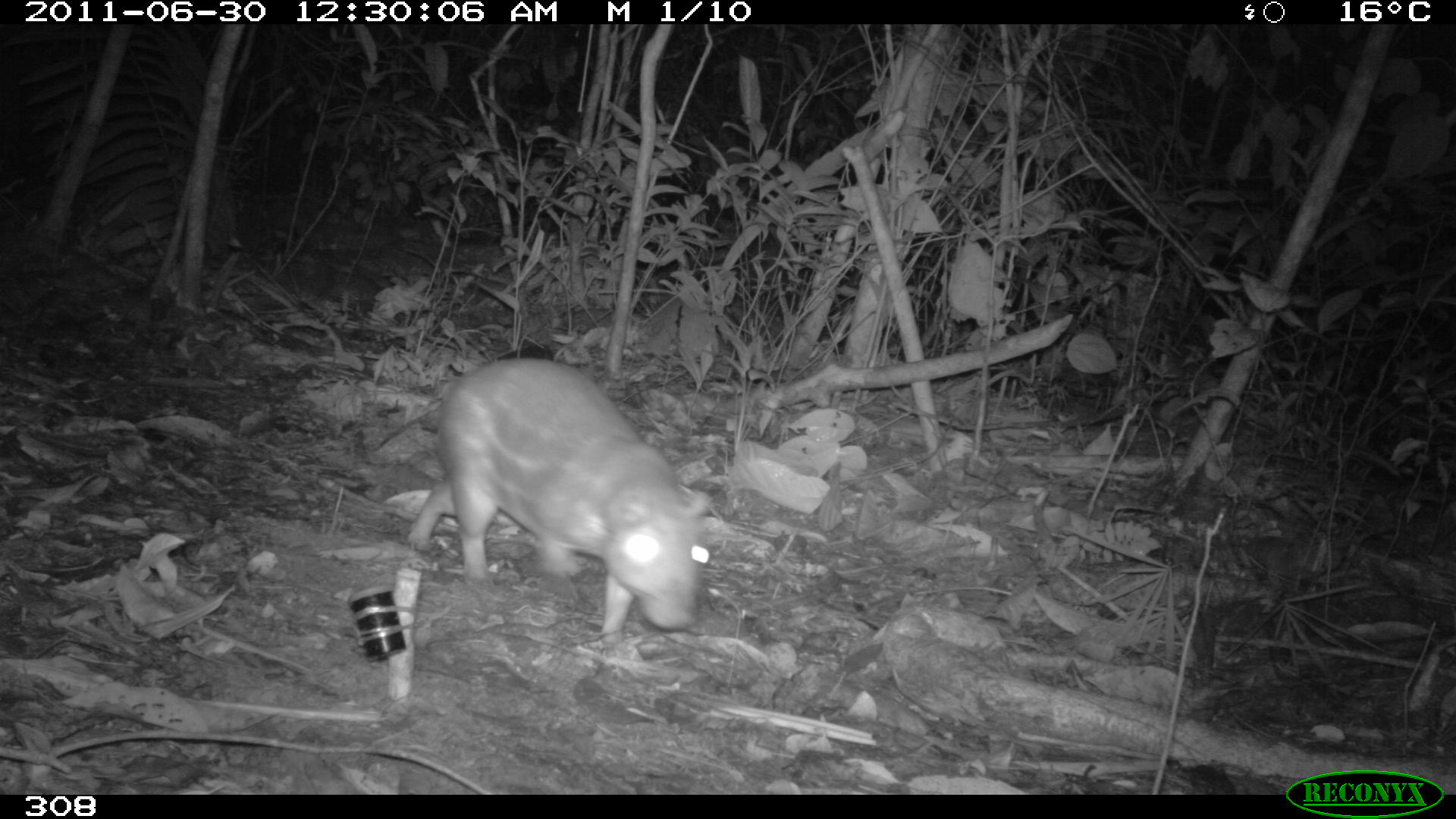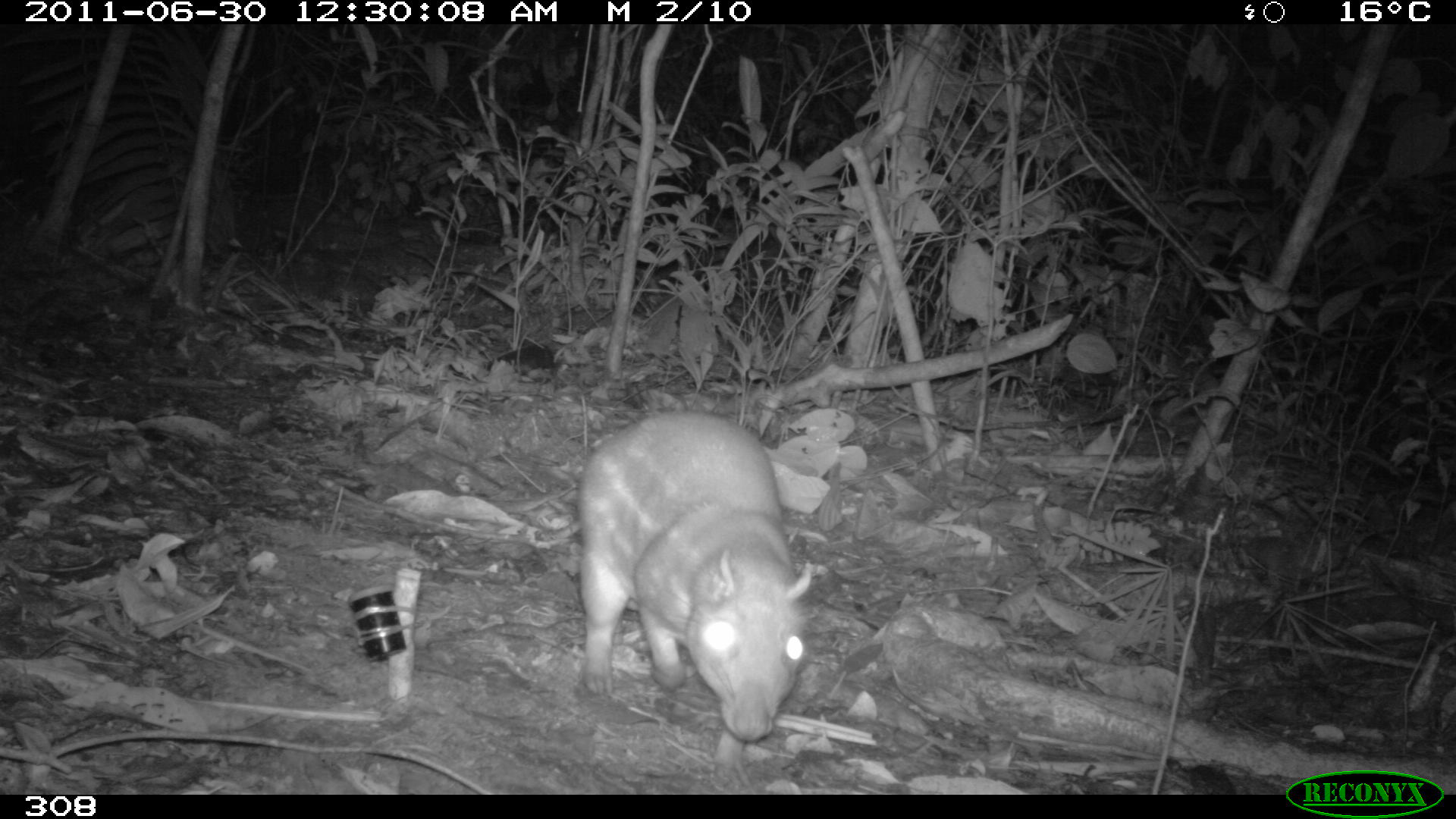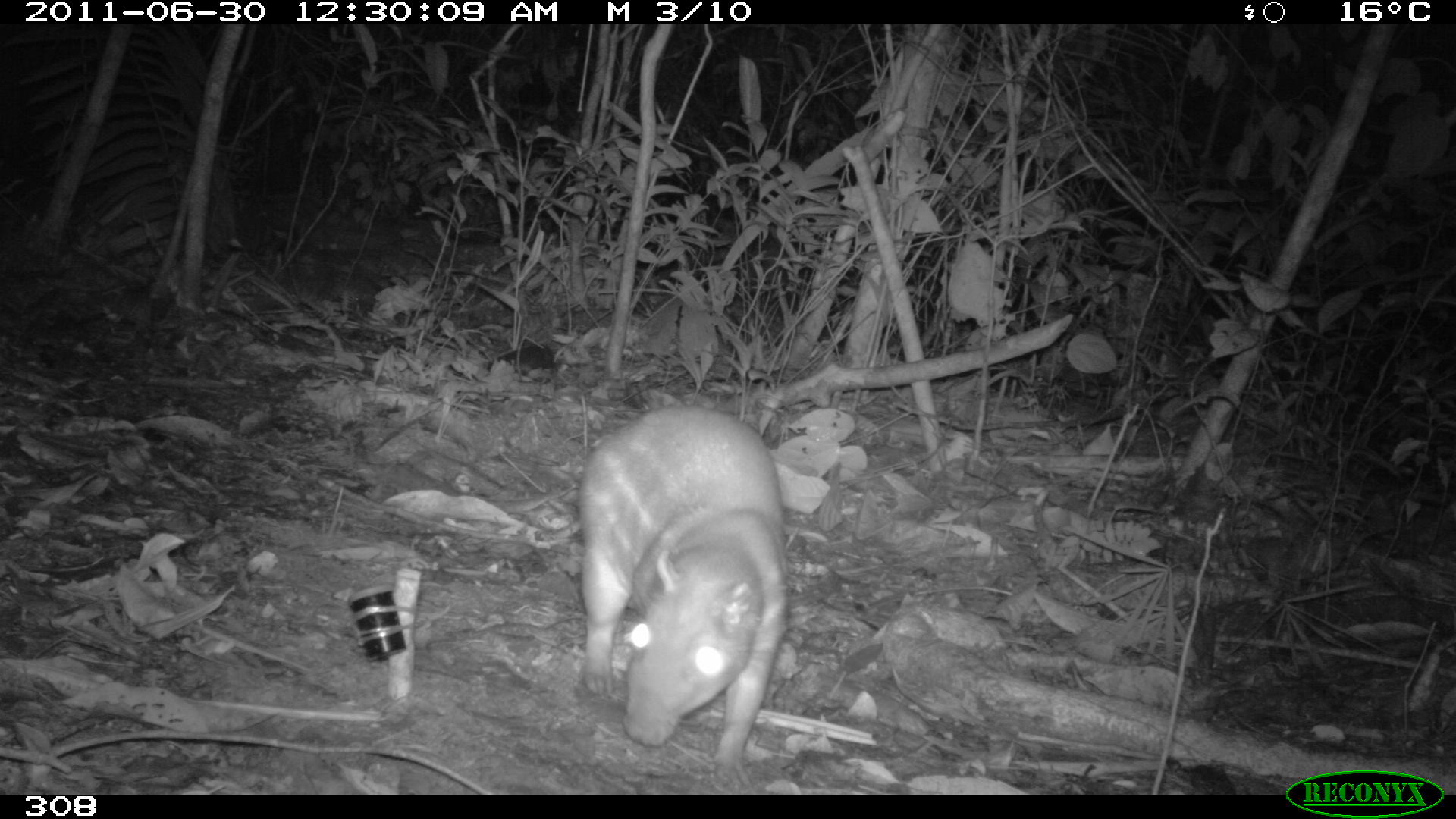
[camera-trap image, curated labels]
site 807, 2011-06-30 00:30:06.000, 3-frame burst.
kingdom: Animalia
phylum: Chordata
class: Mammalia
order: Rodentia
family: Cuniculidae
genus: Cuniculus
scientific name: Cuniculus paca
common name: spotted paca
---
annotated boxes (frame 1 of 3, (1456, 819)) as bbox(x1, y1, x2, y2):
cuniculus paca: bbox(404, 357, 711, 646)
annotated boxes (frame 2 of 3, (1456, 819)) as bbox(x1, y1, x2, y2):
cuniculus paca: bbox(576, 409, 814, 779)